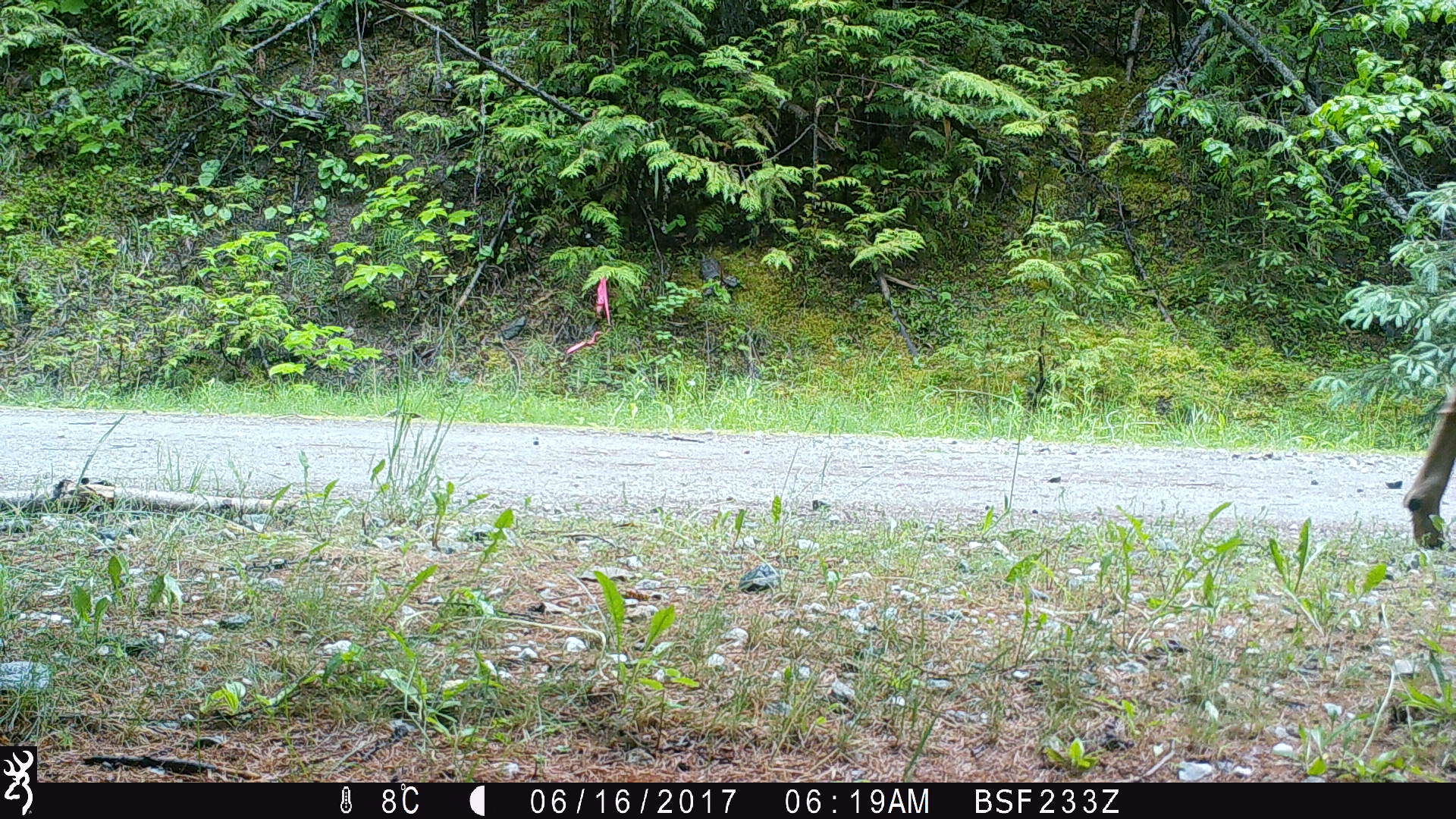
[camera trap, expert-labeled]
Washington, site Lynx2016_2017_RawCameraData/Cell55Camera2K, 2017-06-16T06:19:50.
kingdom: Animalia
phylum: Chordata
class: Mammalia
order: Artiodactyla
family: Cervidae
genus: Odocoileus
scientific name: Odocoileus hemionus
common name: mule deer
Odocoileus hemionus (mule deer). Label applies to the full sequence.